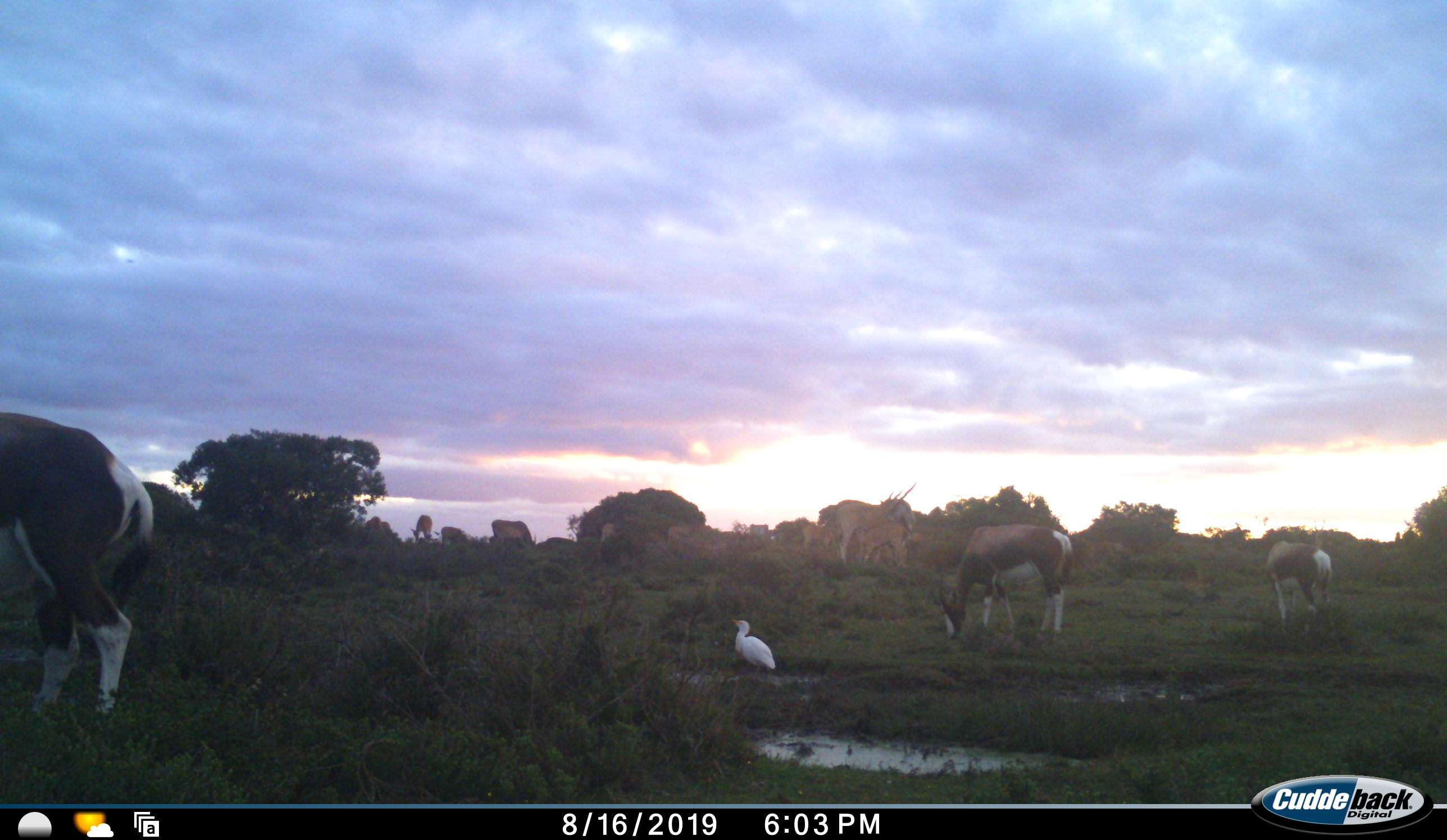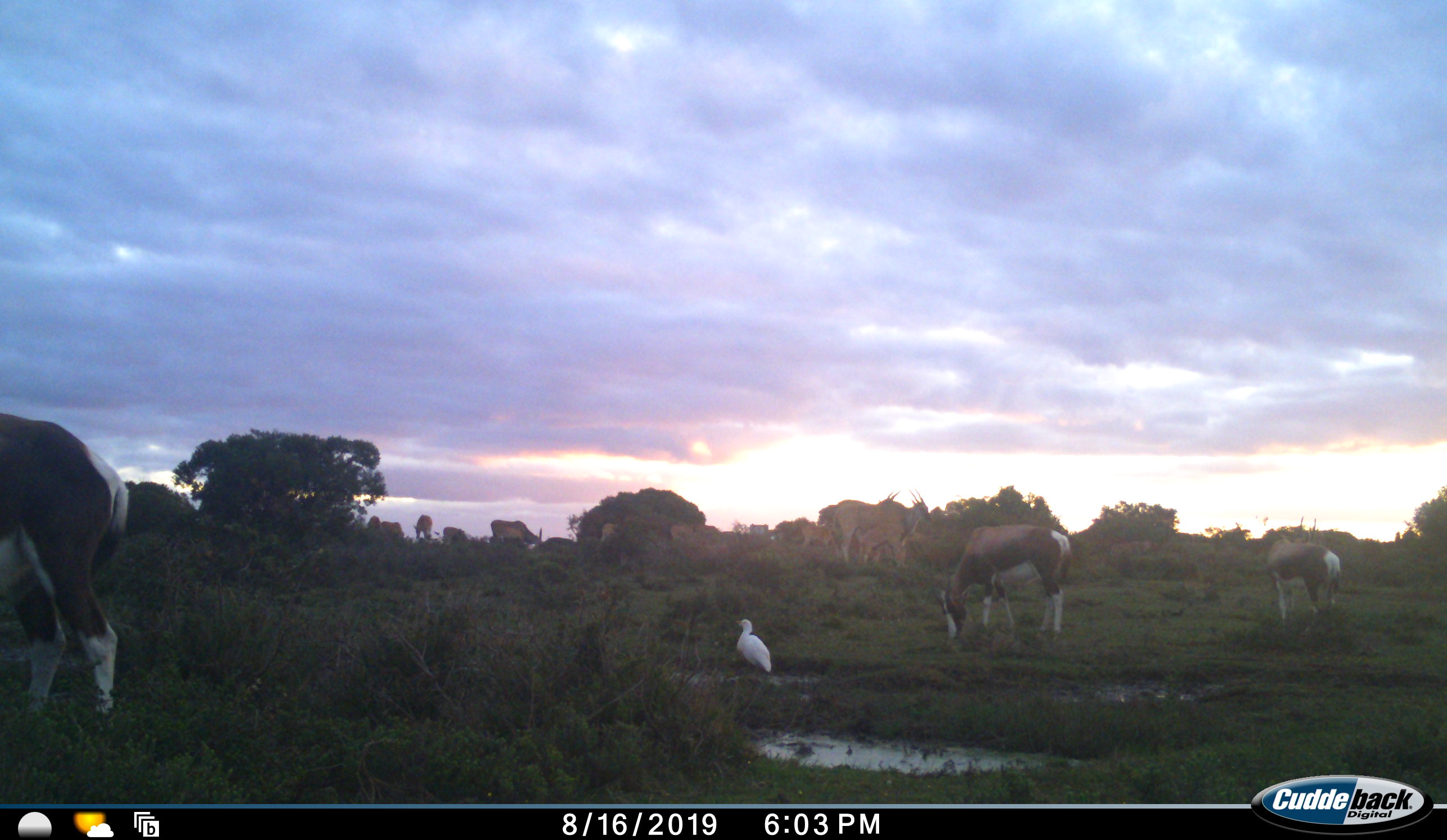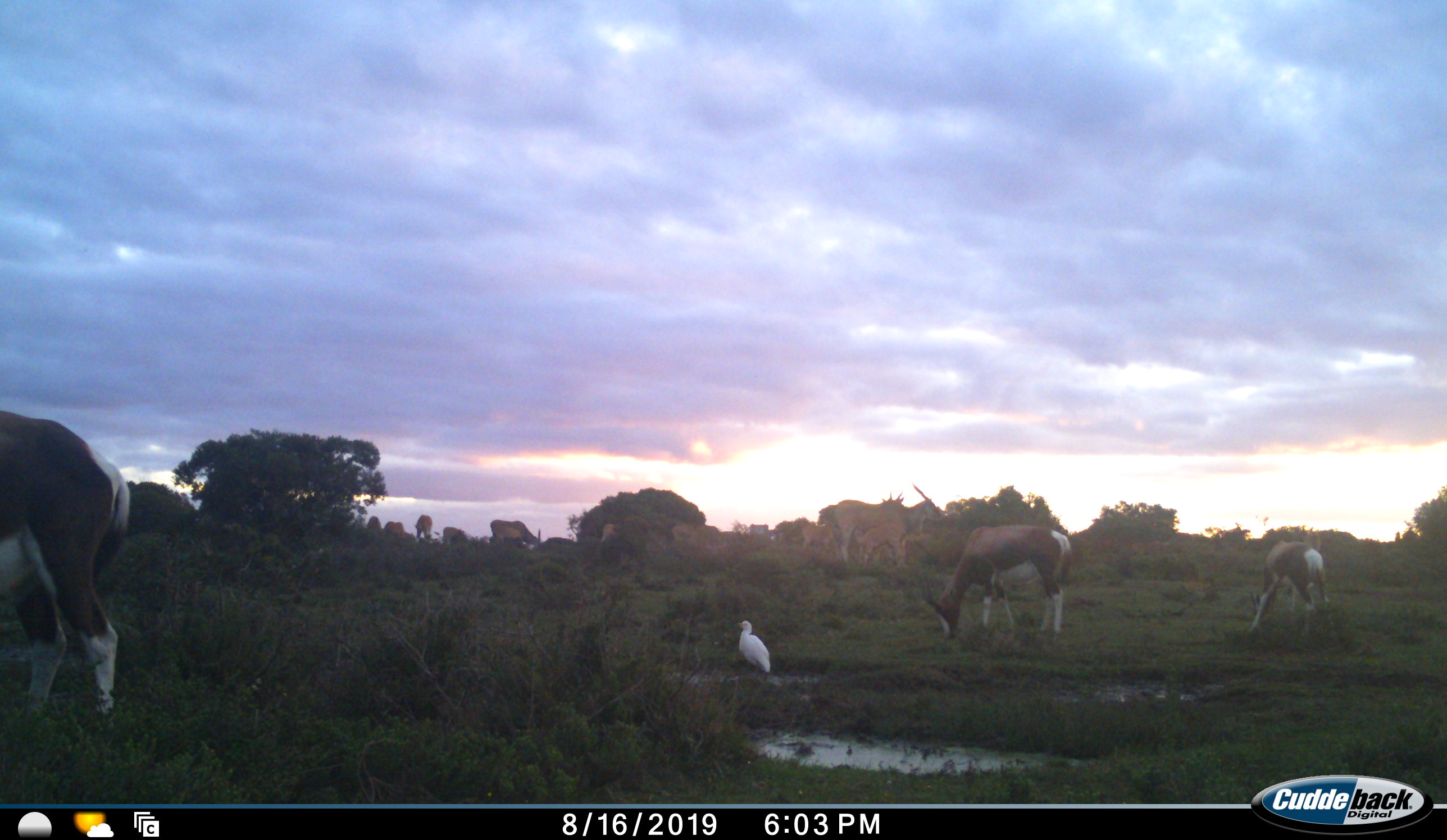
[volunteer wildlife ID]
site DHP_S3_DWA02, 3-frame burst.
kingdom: Animalia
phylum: Chordata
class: Aves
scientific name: Aves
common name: bird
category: birdother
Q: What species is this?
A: Birdother (bird) (Aves).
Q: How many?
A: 1.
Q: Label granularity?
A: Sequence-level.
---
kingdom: Animalia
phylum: Chordata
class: Mammalia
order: Artiodactyla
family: Bovidae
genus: Damaliscus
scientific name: Damaliscus pygargus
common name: bontebok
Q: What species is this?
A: Bontebok (Damaliscus pygargus).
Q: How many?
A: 3.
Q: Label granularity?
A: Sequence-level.